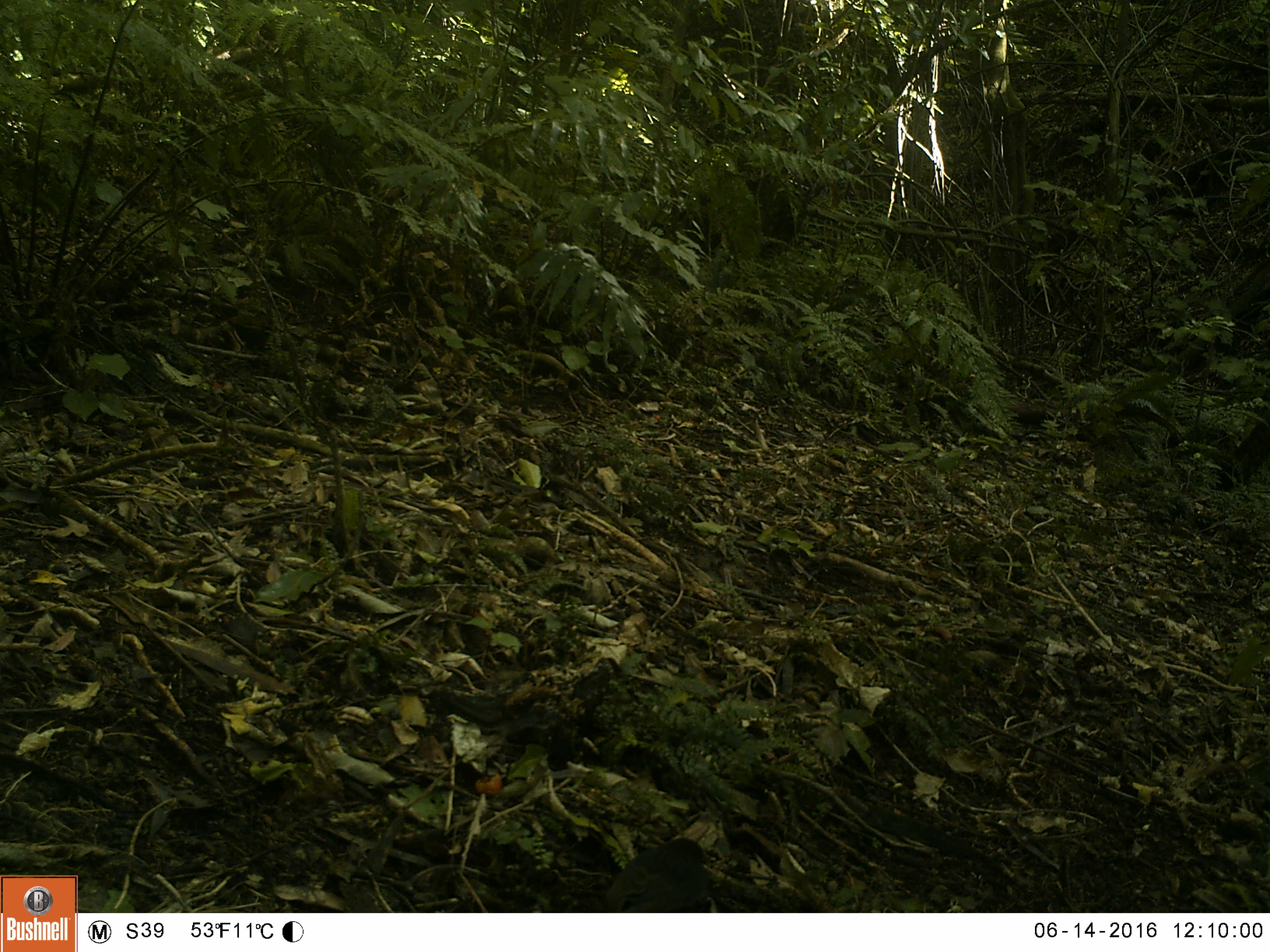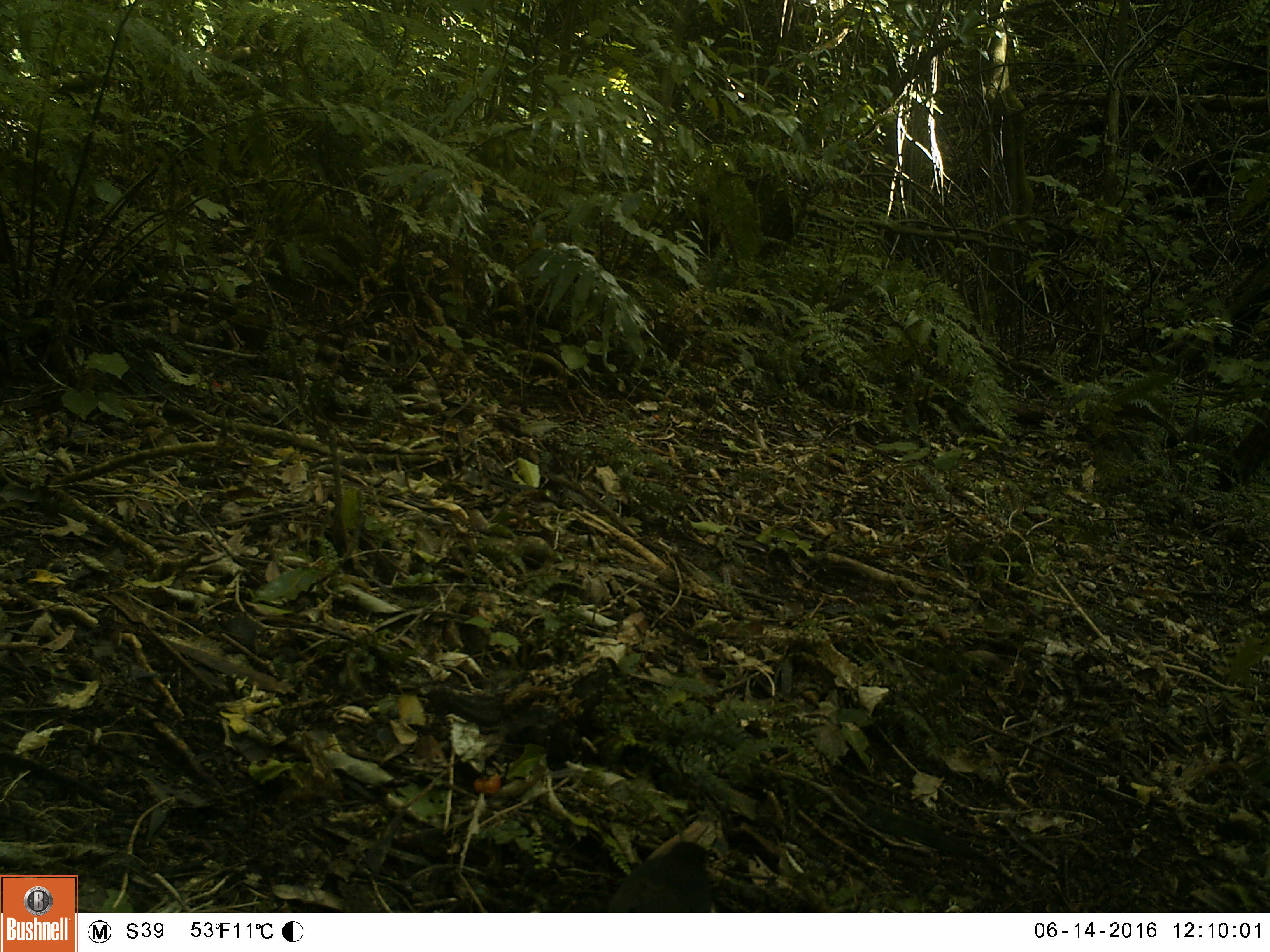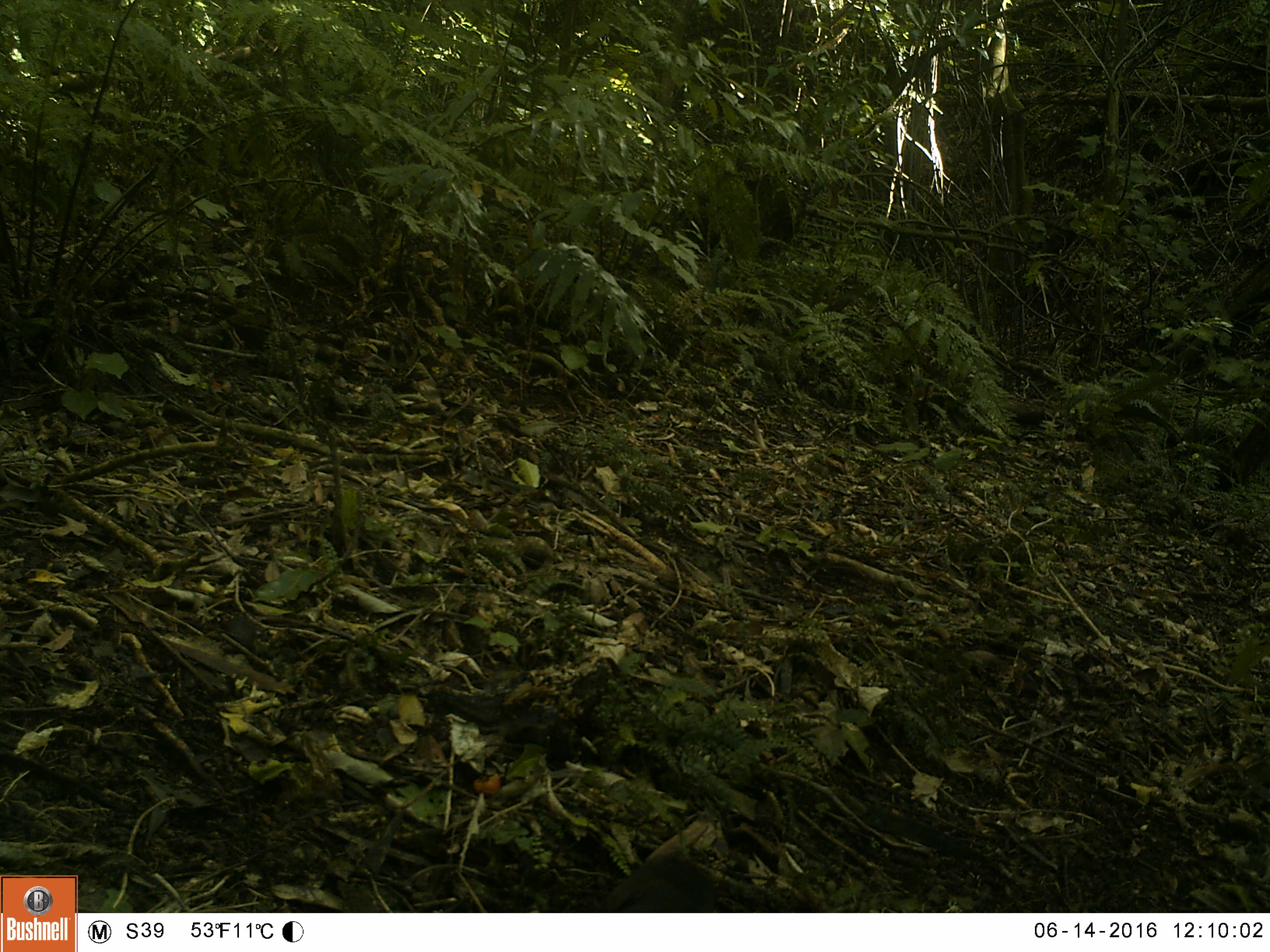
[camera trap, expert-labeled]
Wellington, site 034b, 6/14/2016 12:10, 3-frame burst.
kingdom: Animalia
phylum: Chordata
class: Aves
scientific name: Aves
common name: bird